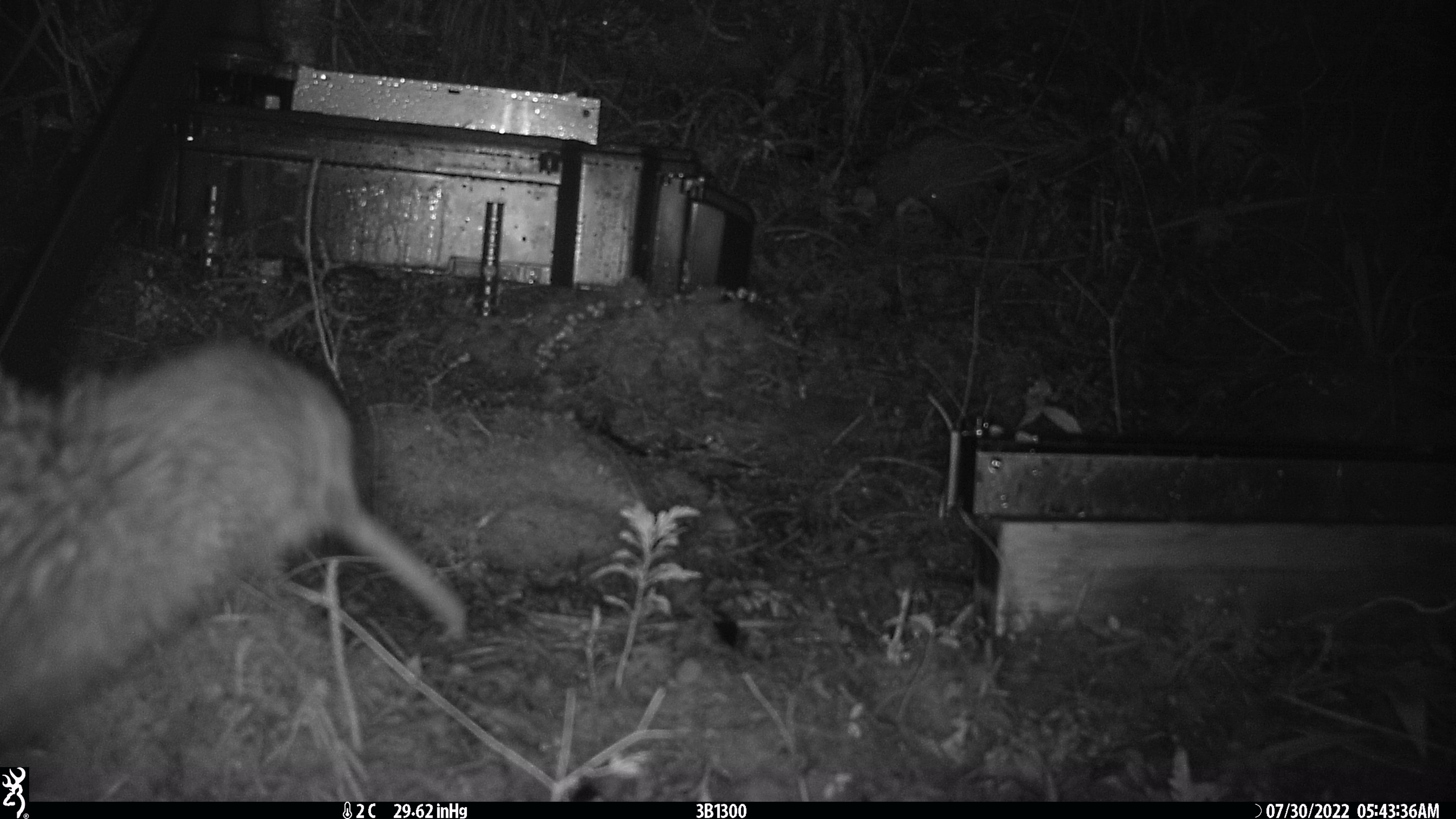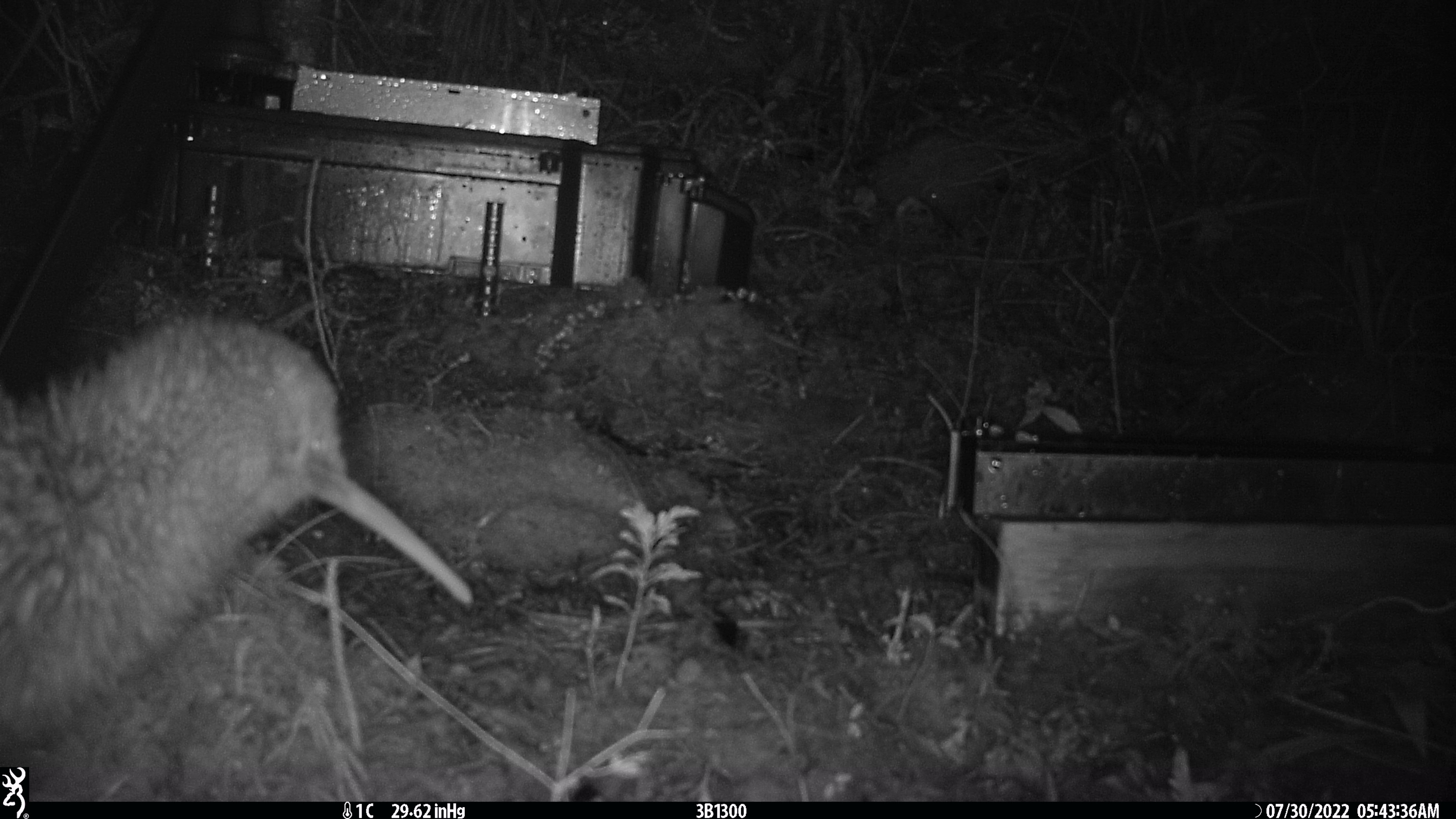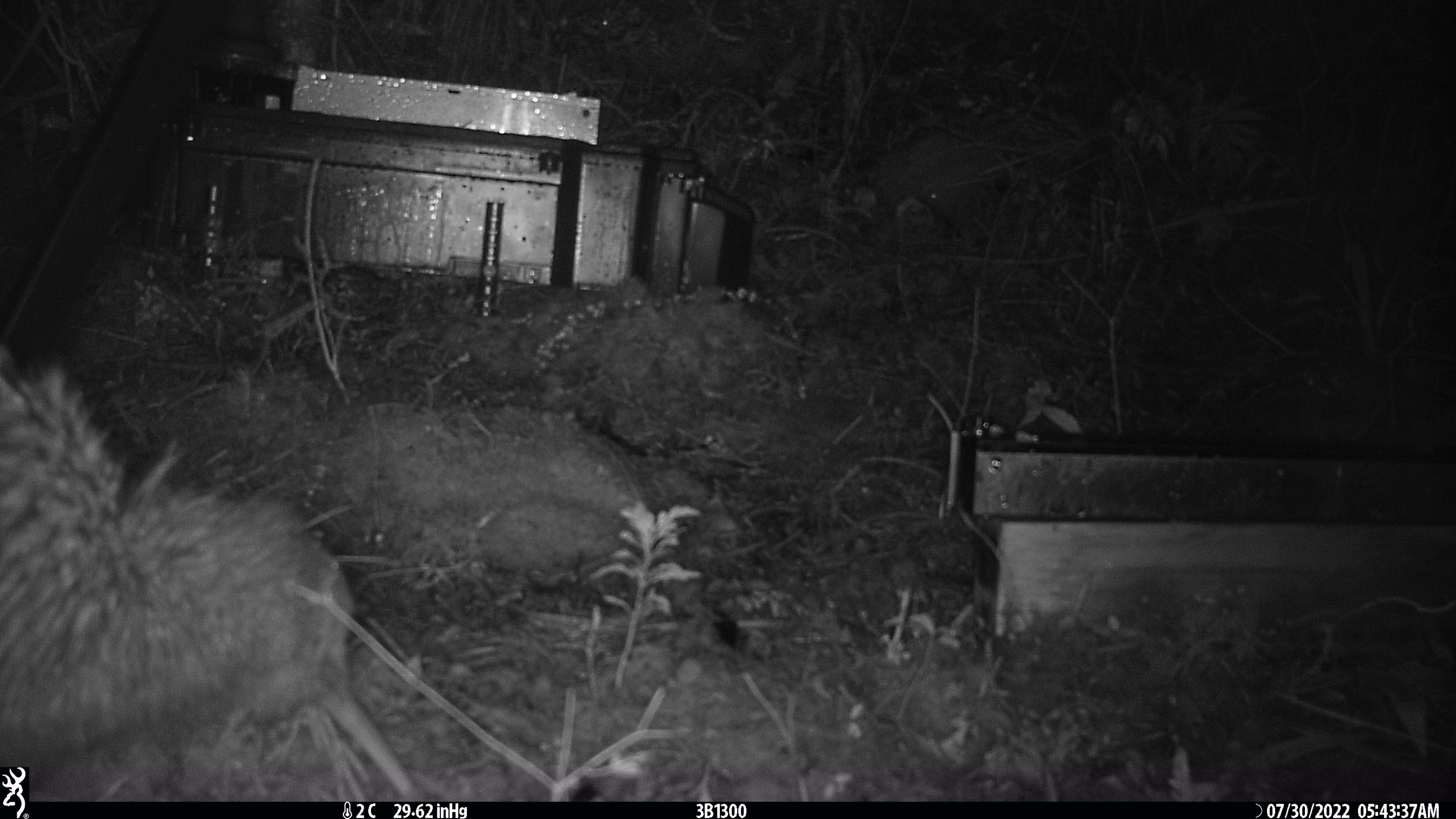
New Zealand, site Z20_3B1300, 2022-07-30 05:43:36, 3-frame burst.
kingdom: Animalia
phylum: Chordata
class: Aves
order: Apterygiformes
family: Apterygidae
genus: Apteryx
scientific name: Apteryx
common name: kiwi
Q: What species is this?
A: Kiwi (Apteryx).